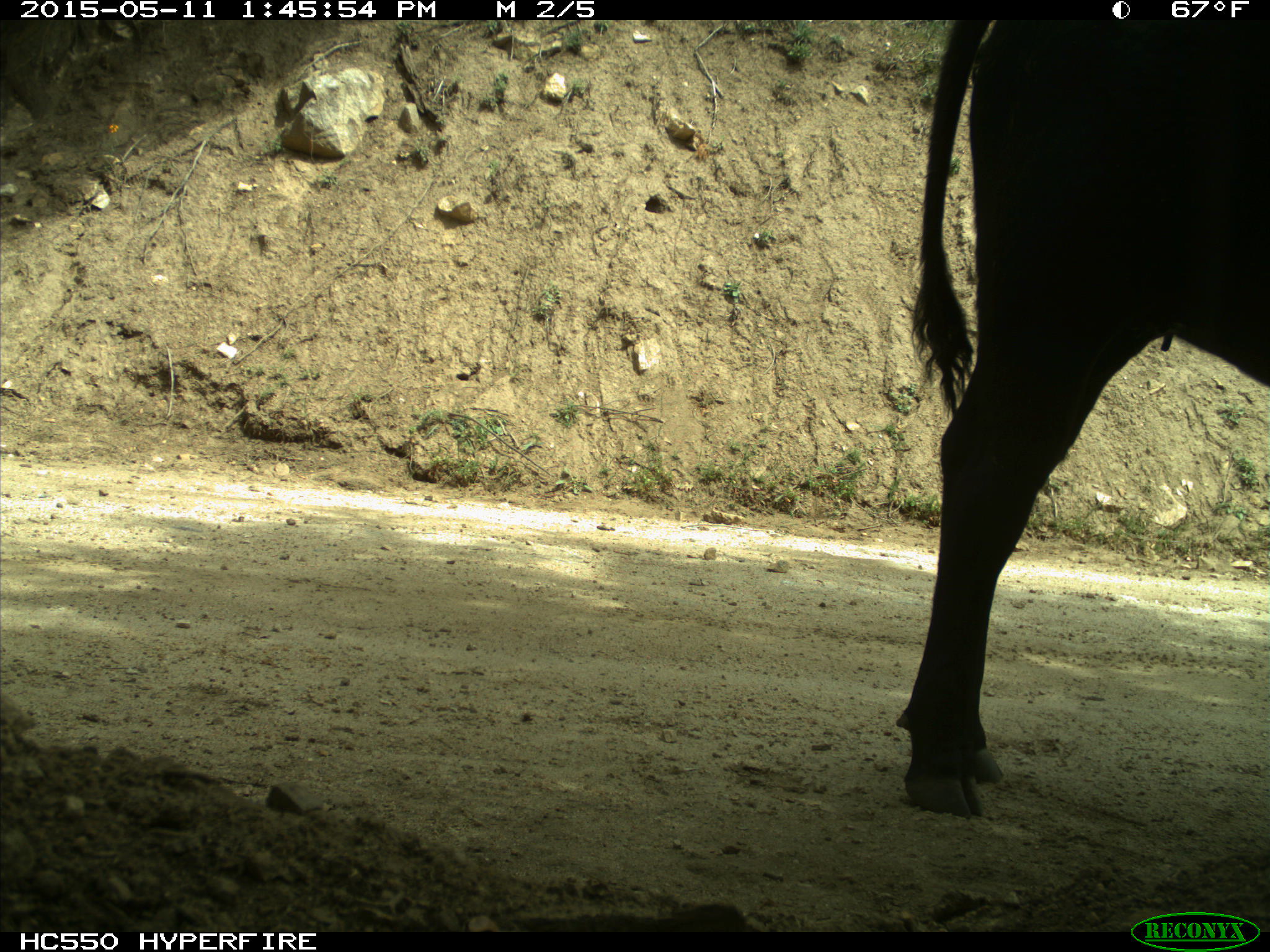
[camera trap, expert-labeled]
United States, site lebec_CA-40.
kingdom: Animalia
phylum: Chordata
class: Mammalia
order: Artiodactyla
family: Bovidae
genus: Bos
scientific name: Bos taurus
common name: domestic cow